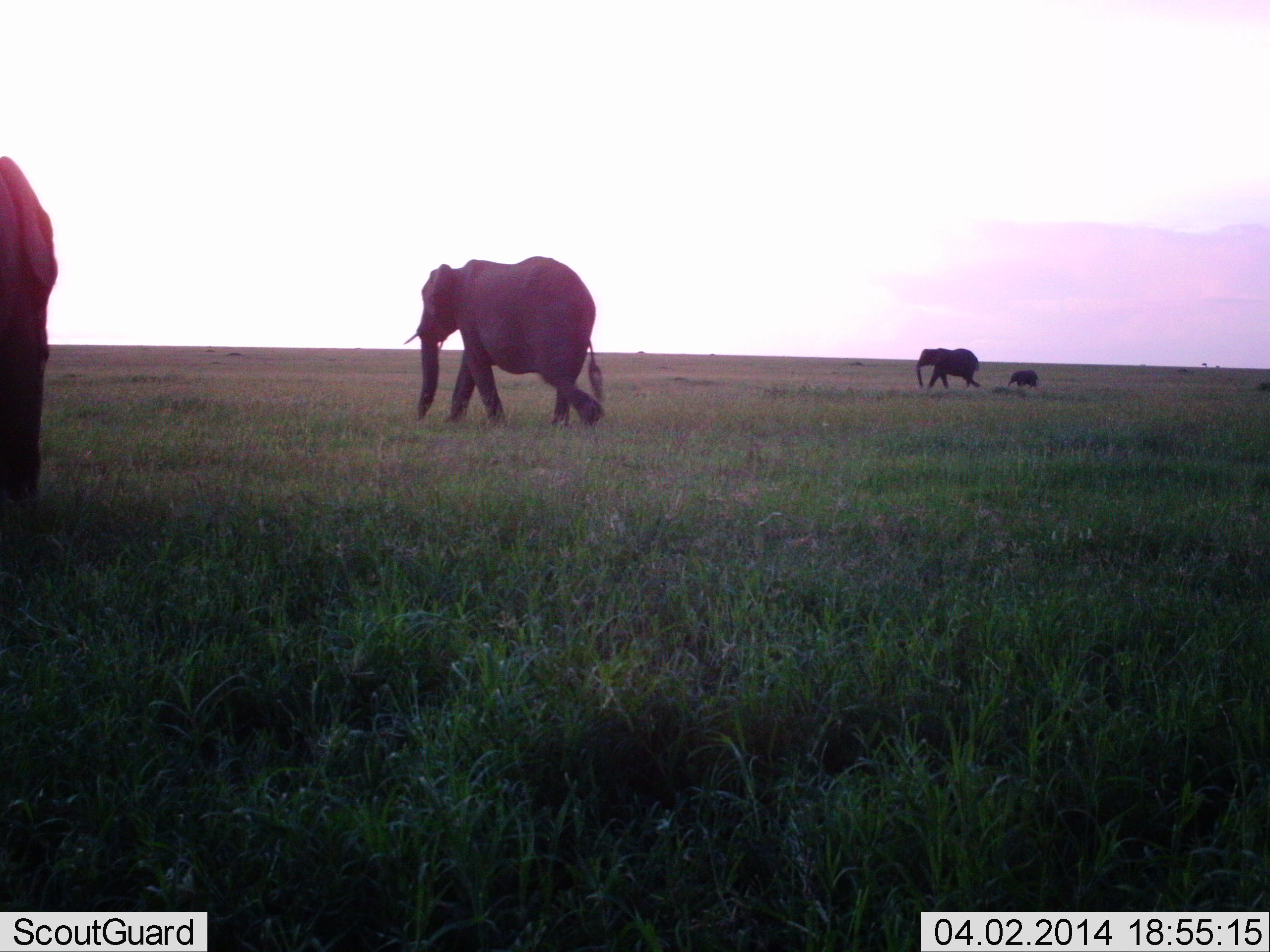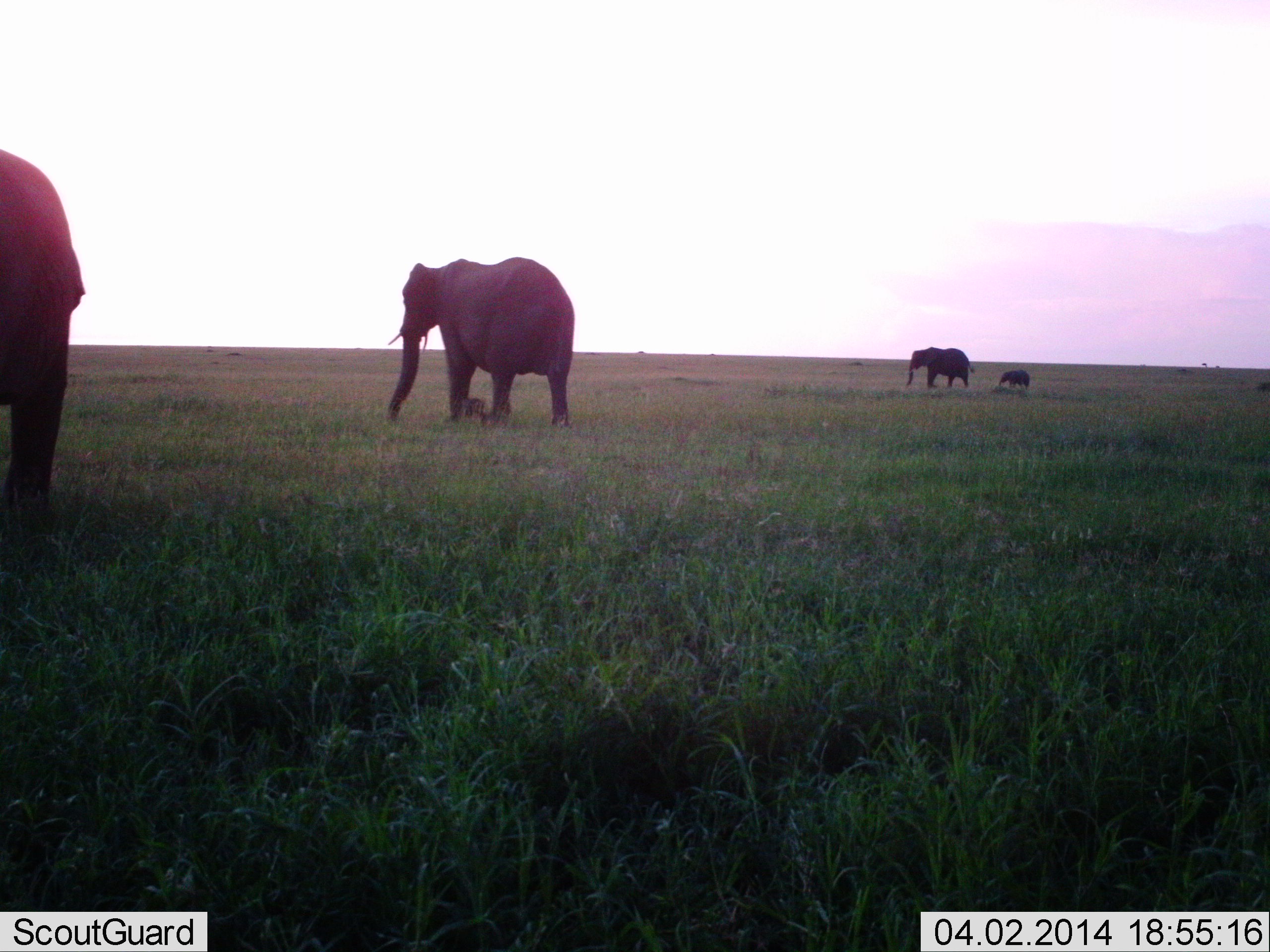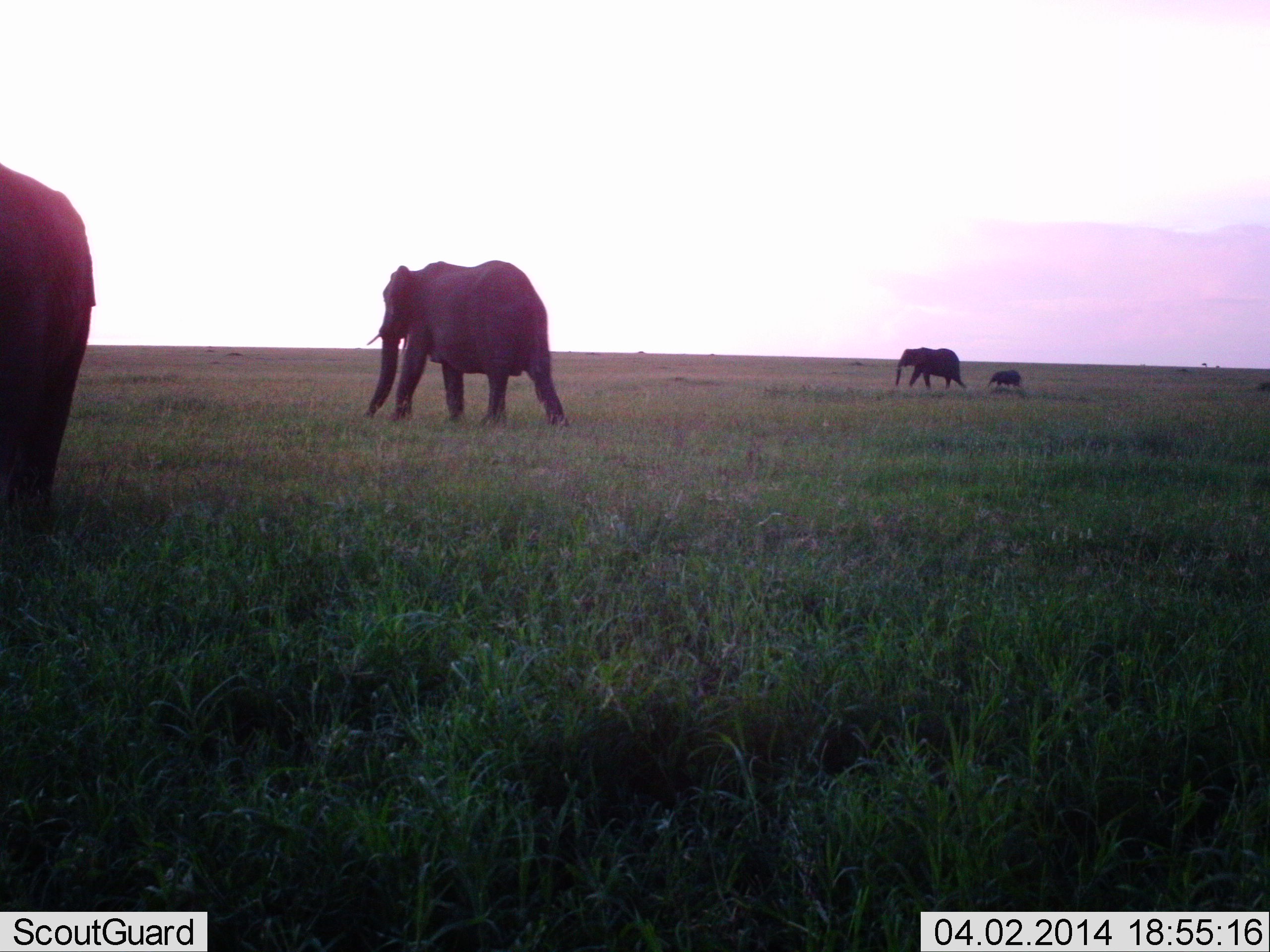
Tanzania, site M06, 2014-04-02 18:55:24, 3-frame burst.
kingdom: Animalia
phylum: Chordata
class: Mammalia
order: Proboscidea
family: Elephantidae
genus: Loxodonta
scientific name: Loxodonta africana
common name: african bush elephant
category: elephant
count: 4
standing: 12%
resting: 2%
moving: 95%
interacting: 3%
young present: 82%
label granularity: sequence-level